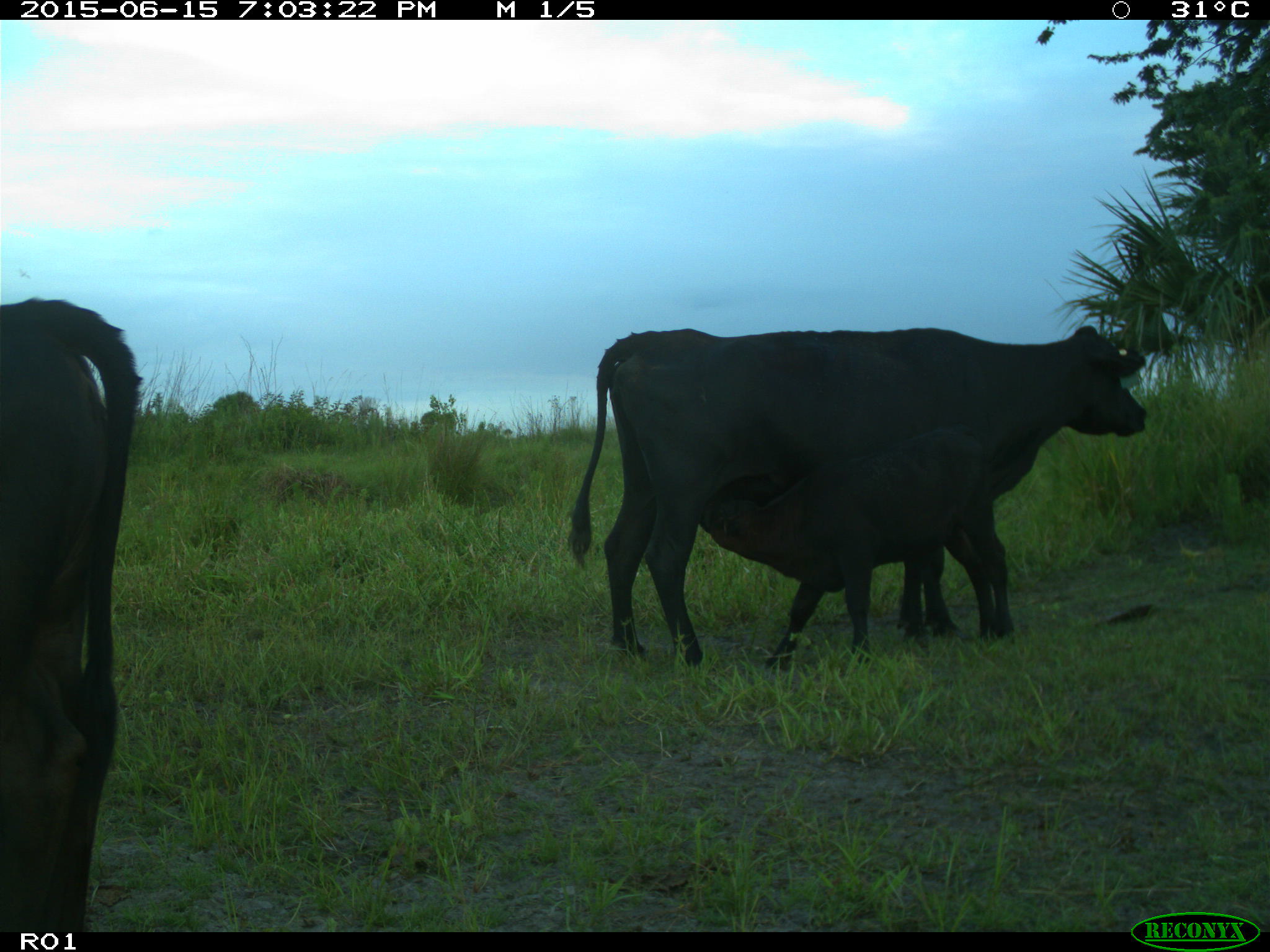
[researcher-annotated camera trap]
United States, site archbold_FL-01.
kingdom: Animalia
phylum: Chordata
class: Mammalia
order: Artiodactyla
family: Bovidae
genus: Bos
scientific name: Bos taurus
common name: domestic cow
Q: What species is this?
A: Bos taurus (domestic cow).